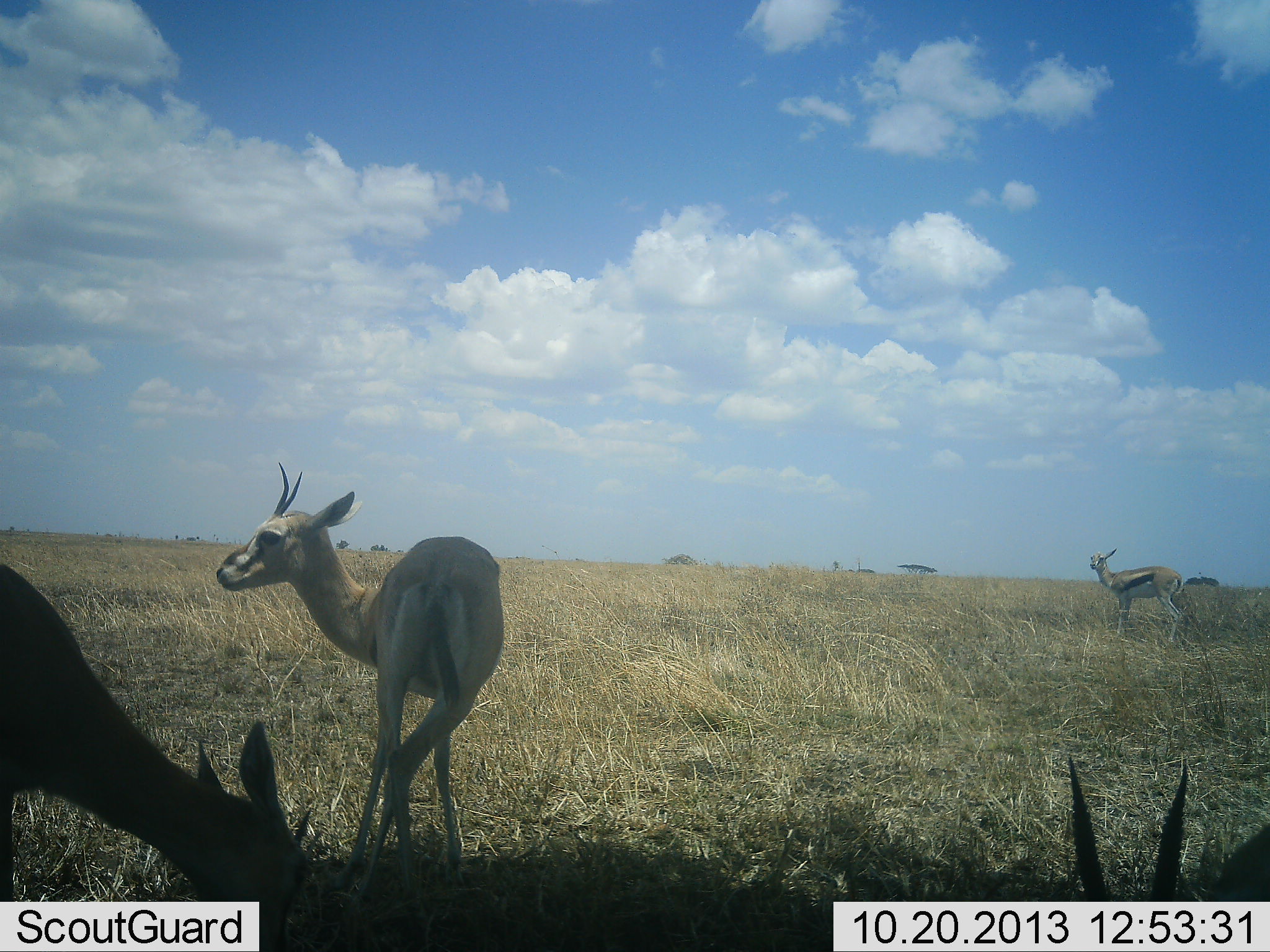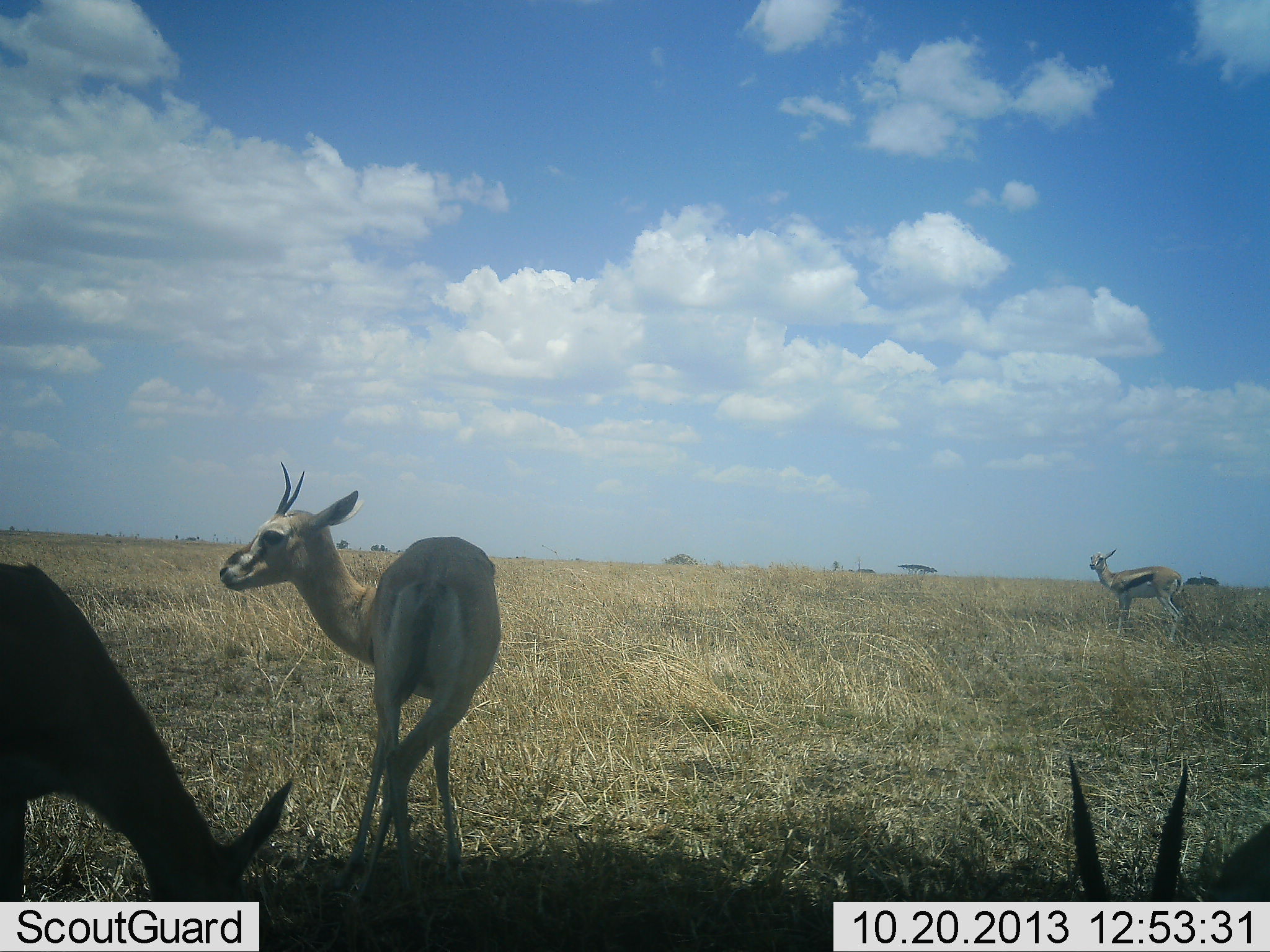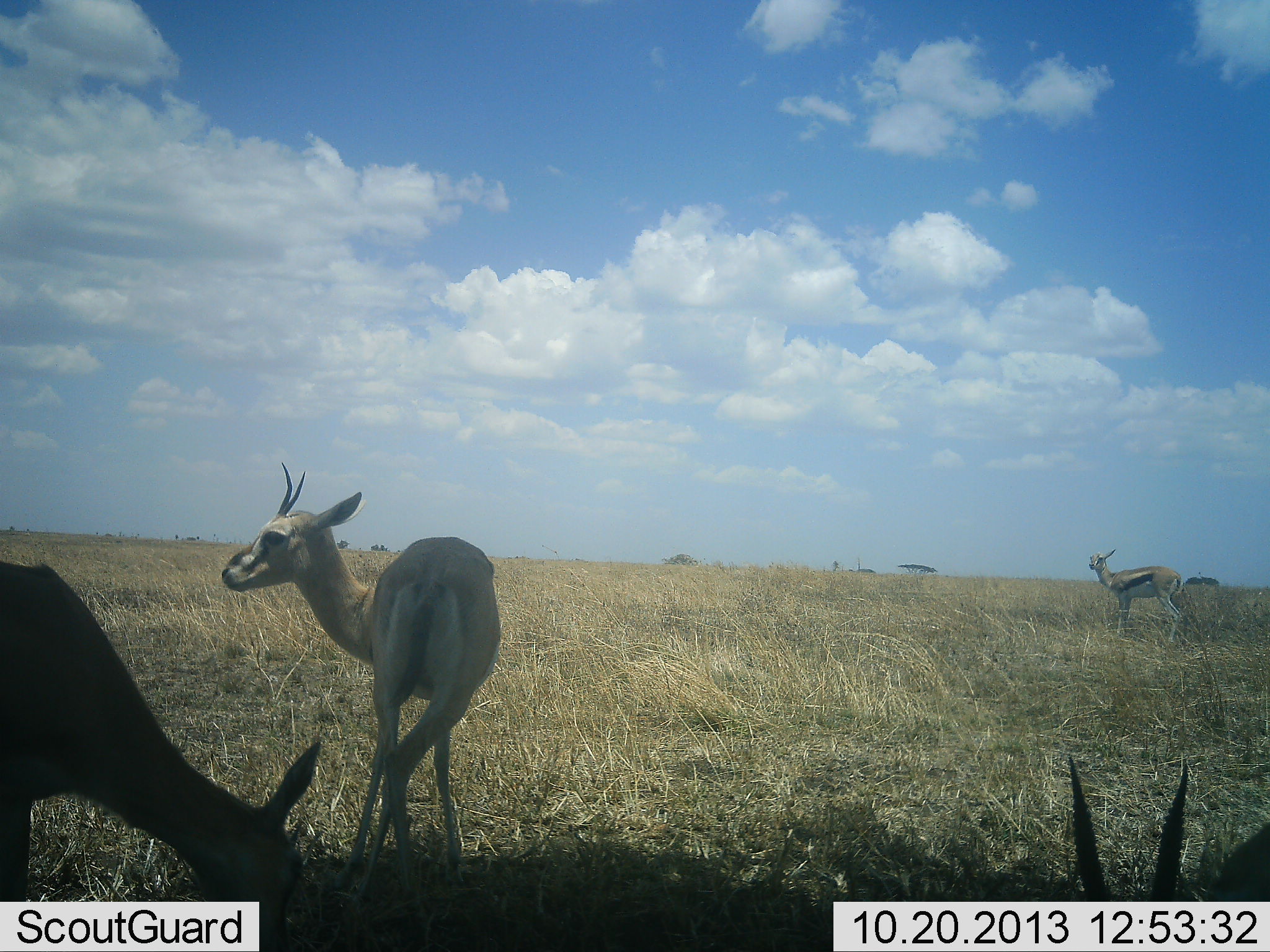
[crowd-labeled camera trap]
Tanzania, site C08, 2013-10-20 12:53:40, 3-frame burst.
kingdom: Animalia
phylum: Chordata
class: Mammalia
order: Artiodactyla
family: Bovidae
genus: Eudorcas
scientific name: Eudorcas thomsonii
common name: thomson's gazelle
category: gazellethomsons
Gazellethomsons (thomson's gazelle) (Eudorcas thomsonii), count 4. Behavior (volunteer vote fractions): standing 96%, resting 28%, moving 12%, interacting 0%. Young present (vote fraction): 4%. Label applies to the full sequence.